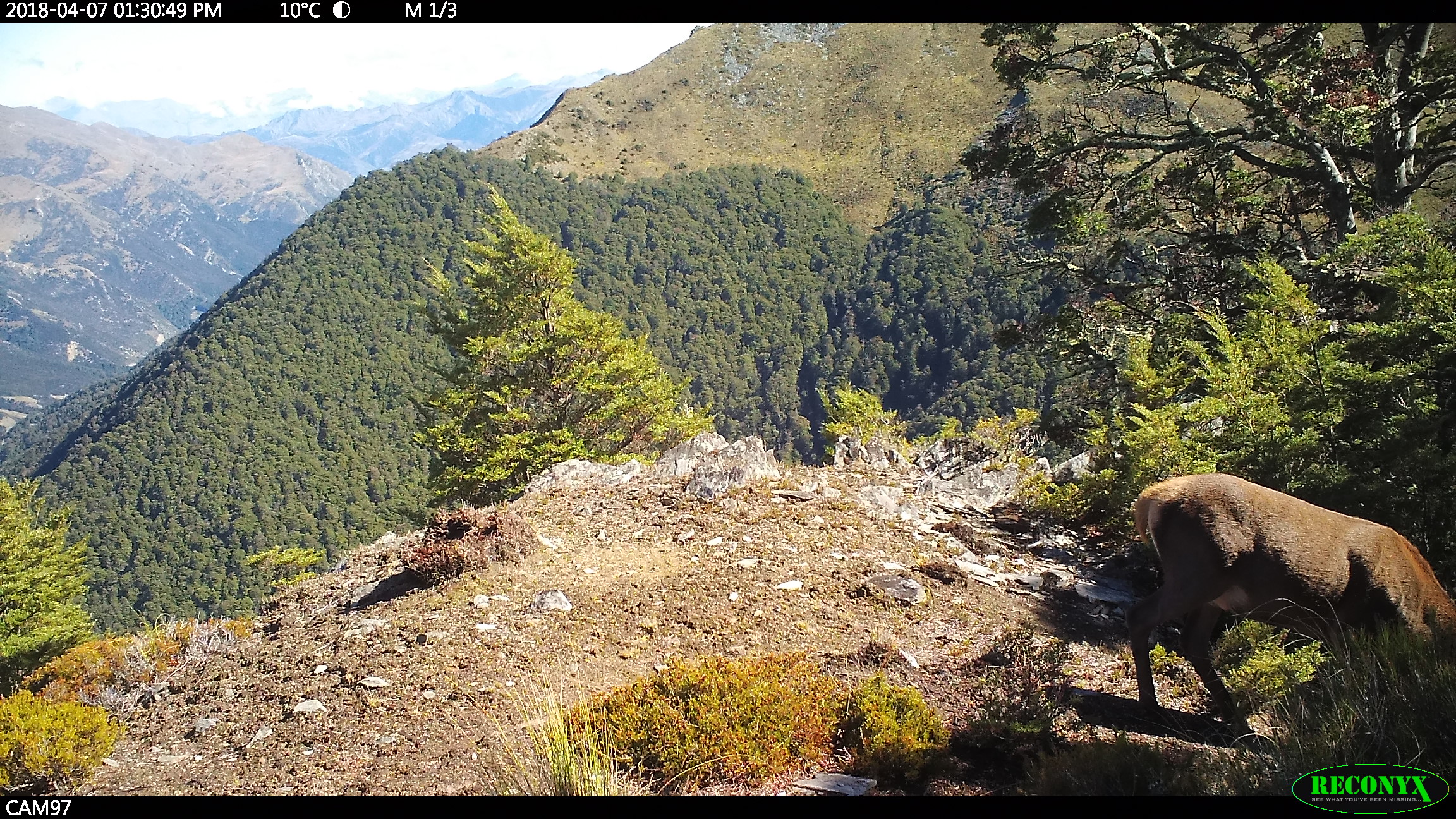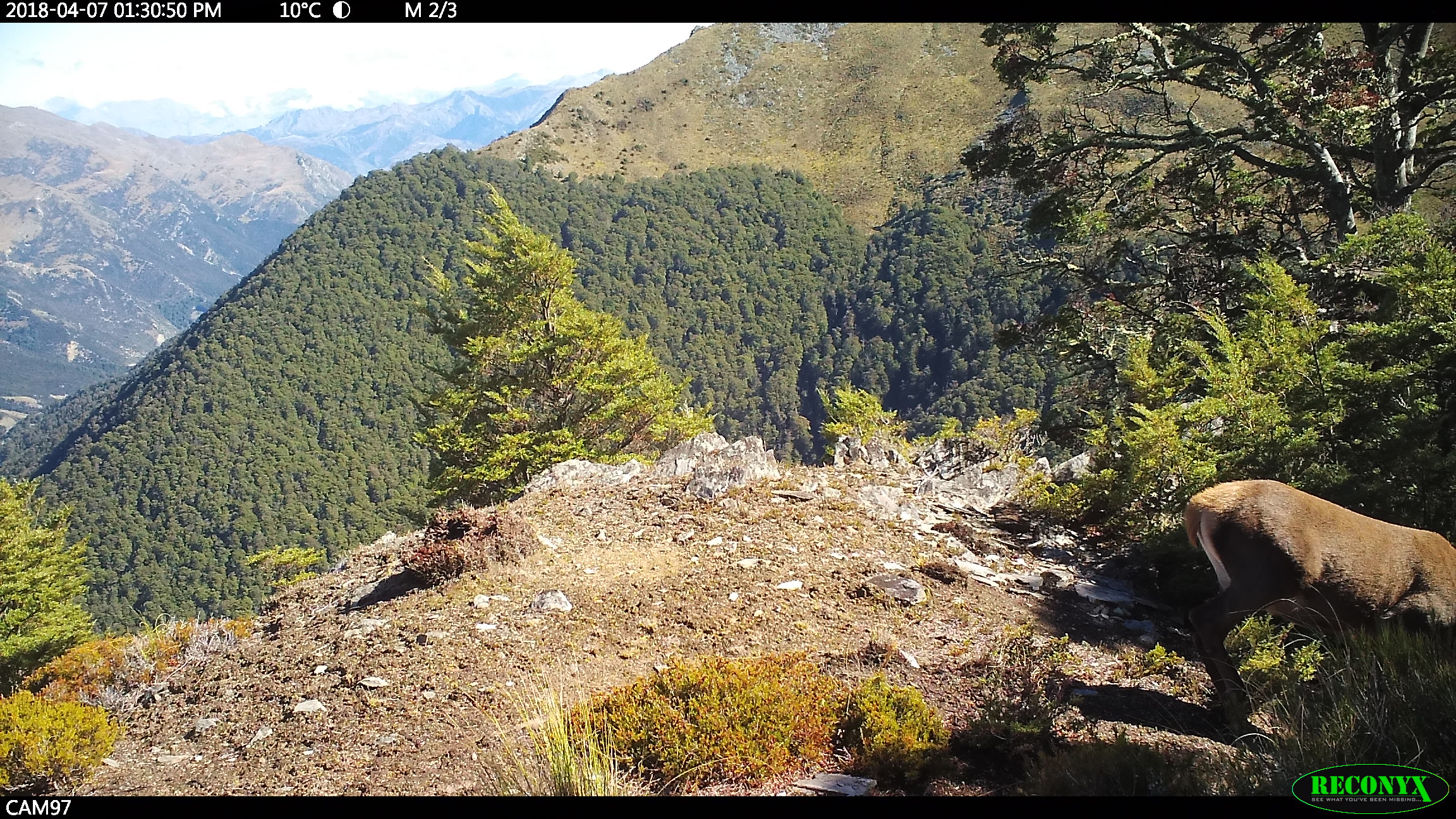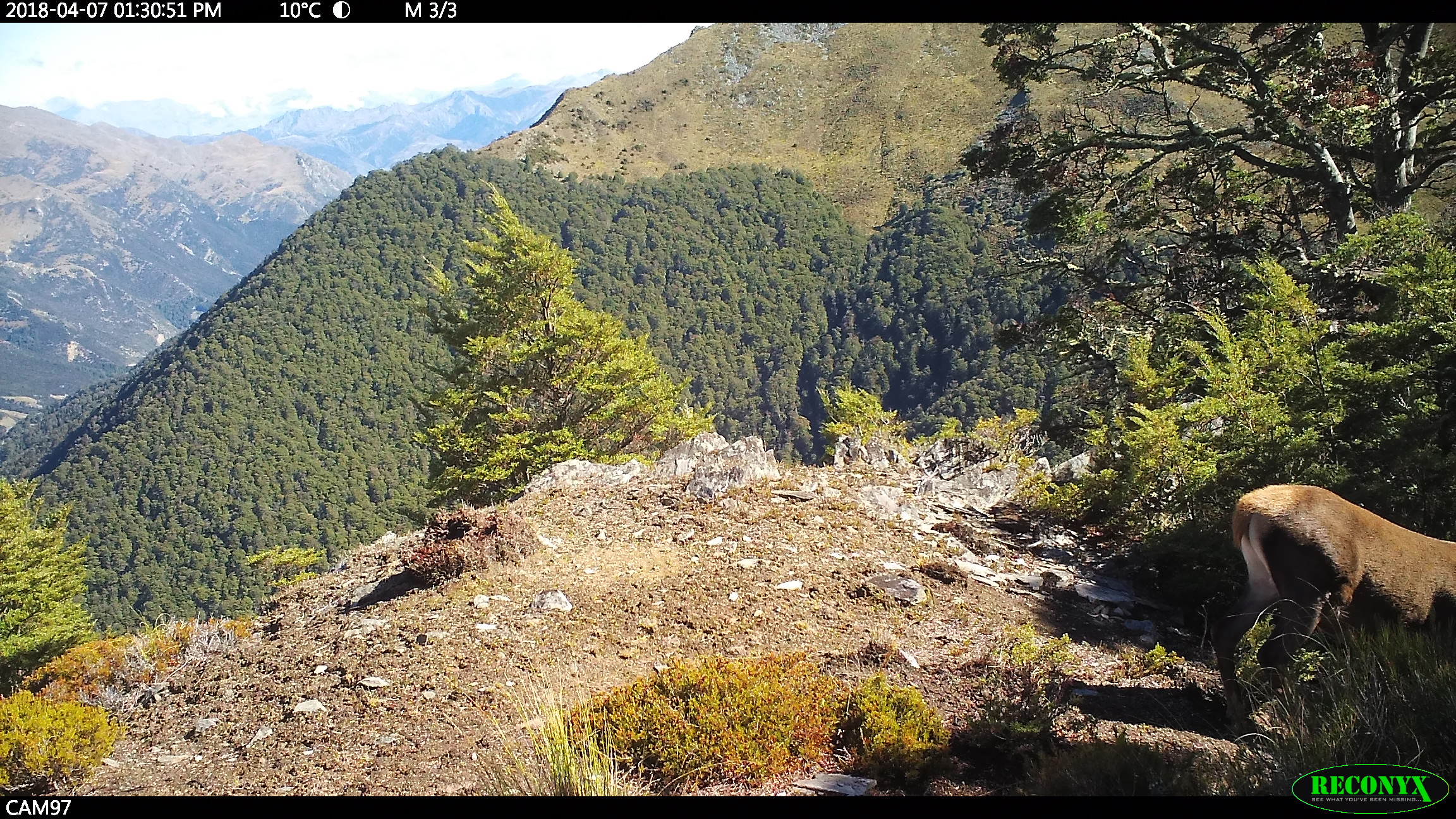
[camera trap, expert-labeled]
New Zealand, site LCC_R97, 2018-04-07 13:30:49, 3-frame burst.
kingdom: Animalia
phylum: Chordata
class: Mammalia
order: Artiodactyla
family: Cervidae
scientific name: Cervidae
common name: deer